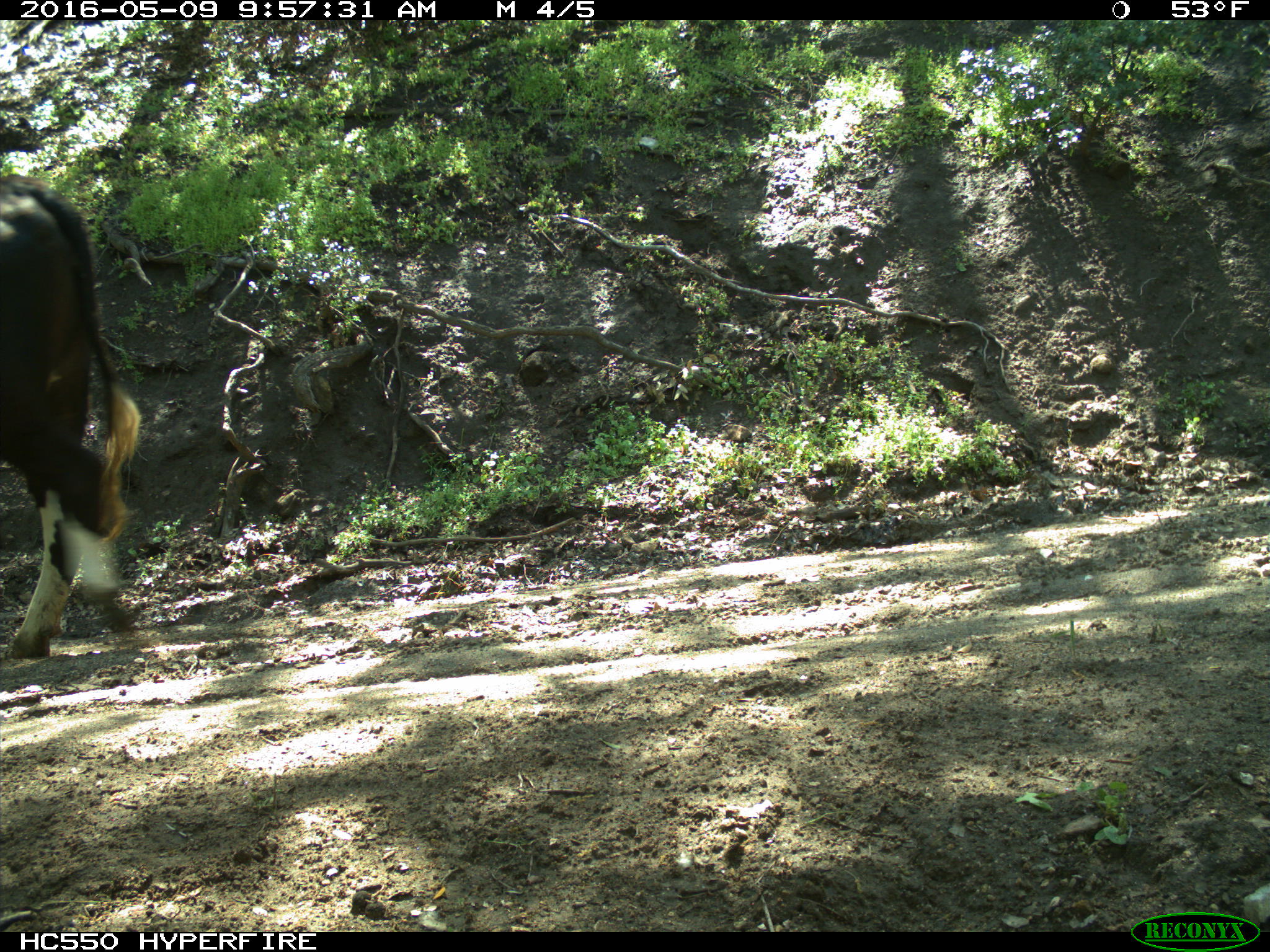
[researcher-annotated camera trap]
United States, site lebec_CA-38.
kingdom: Animalia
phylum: Chordata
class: Mammalia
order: Artiodactyla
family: Bovidae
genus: Bos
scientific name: Bos taurus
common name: domestic cow